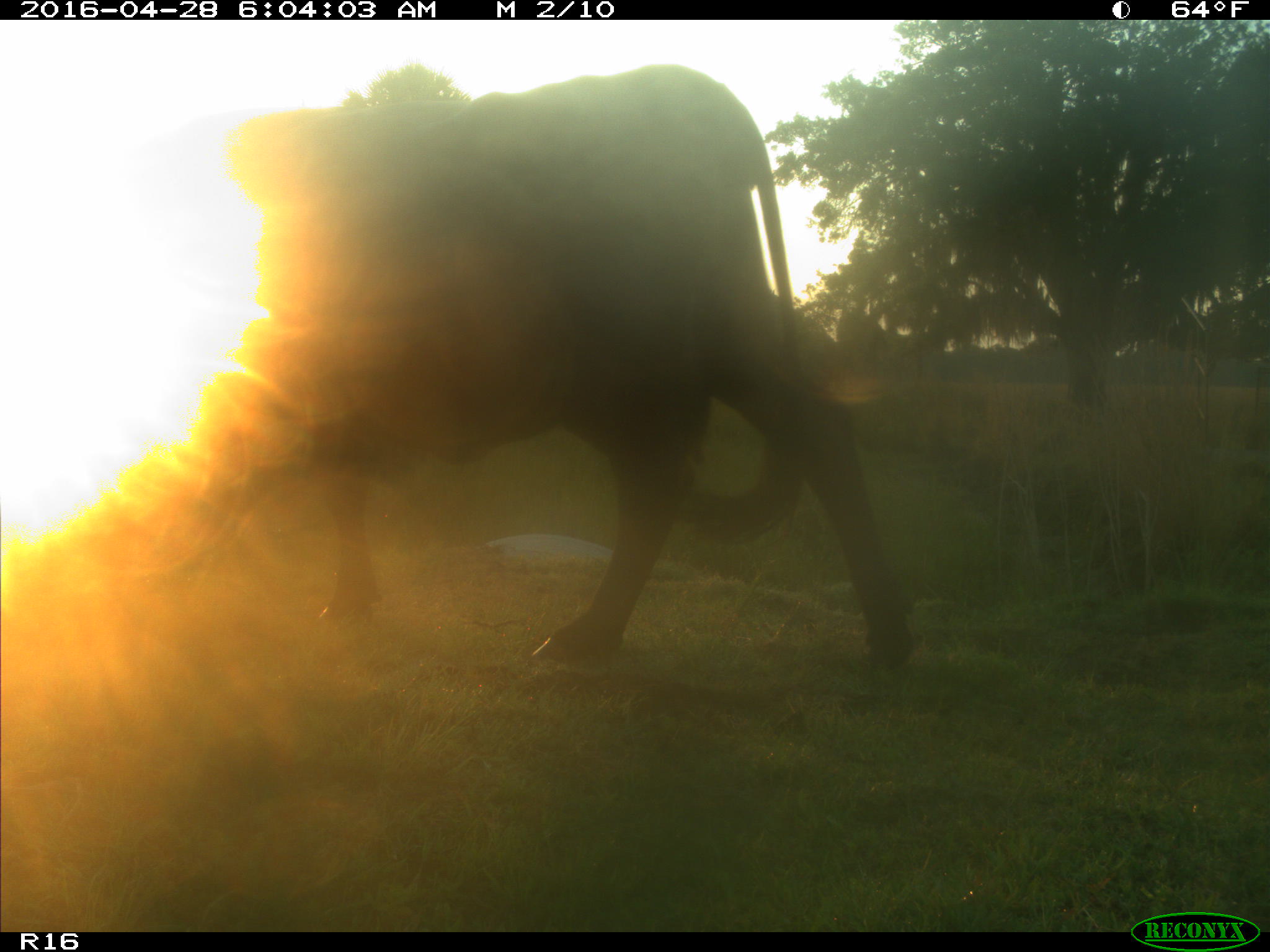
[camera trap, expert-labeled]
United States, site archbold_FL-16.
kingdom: Animalia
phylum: Chordata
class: Mammalia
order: Artiodactyla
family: Bovidae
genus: Bos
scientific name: Bos taurus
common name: domestic cow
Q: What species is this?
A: Bos taurus (domestic cow).